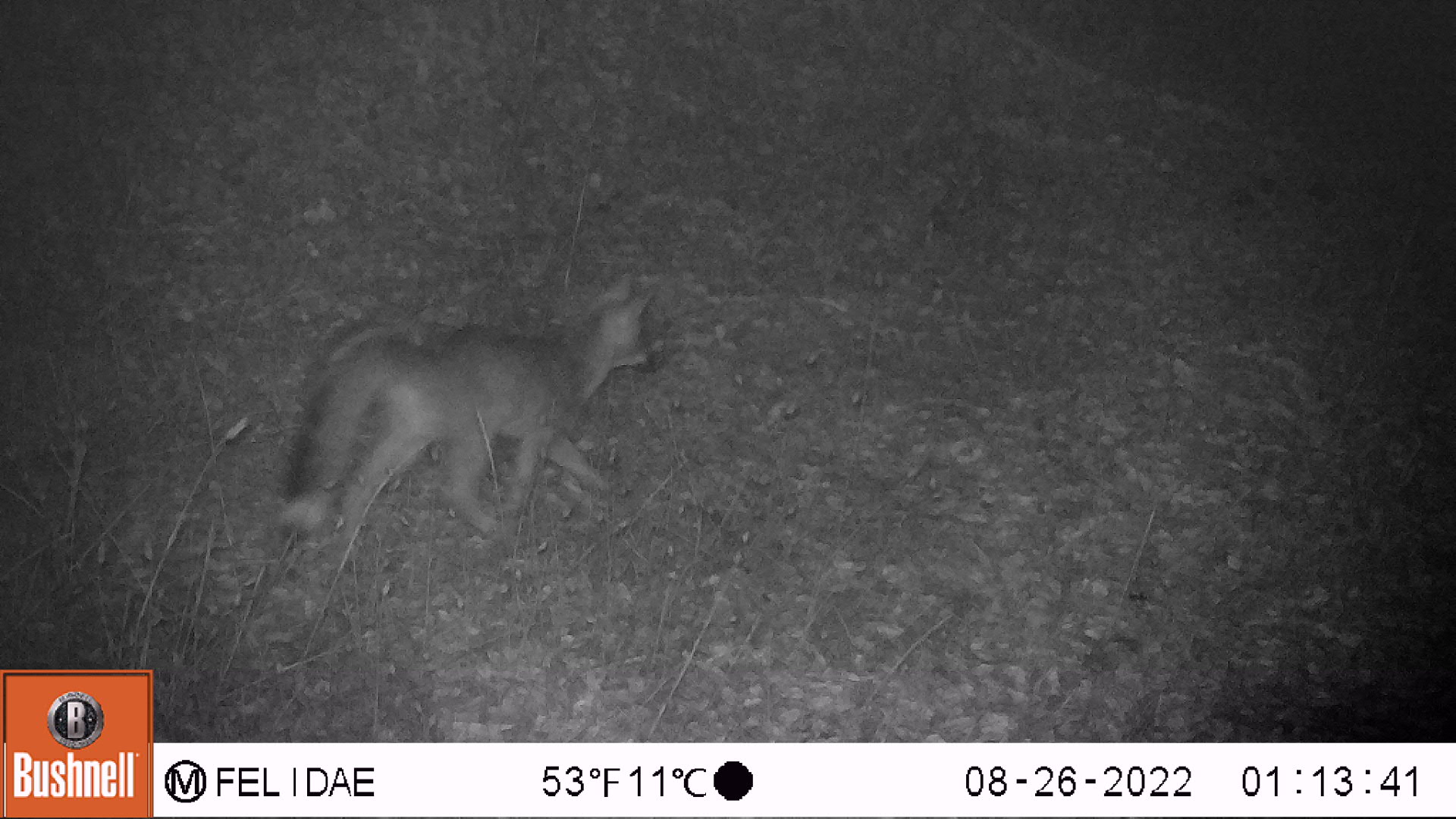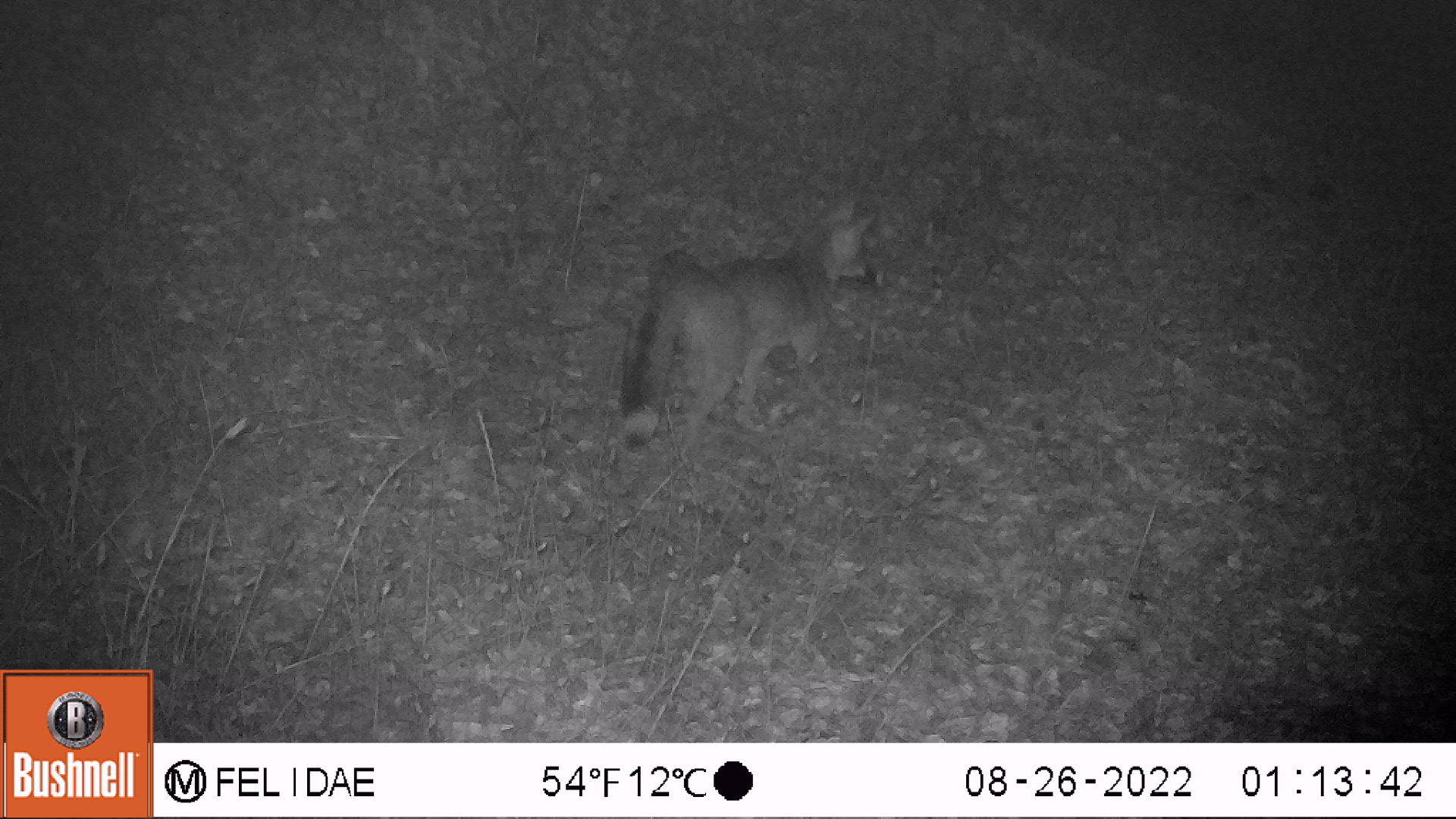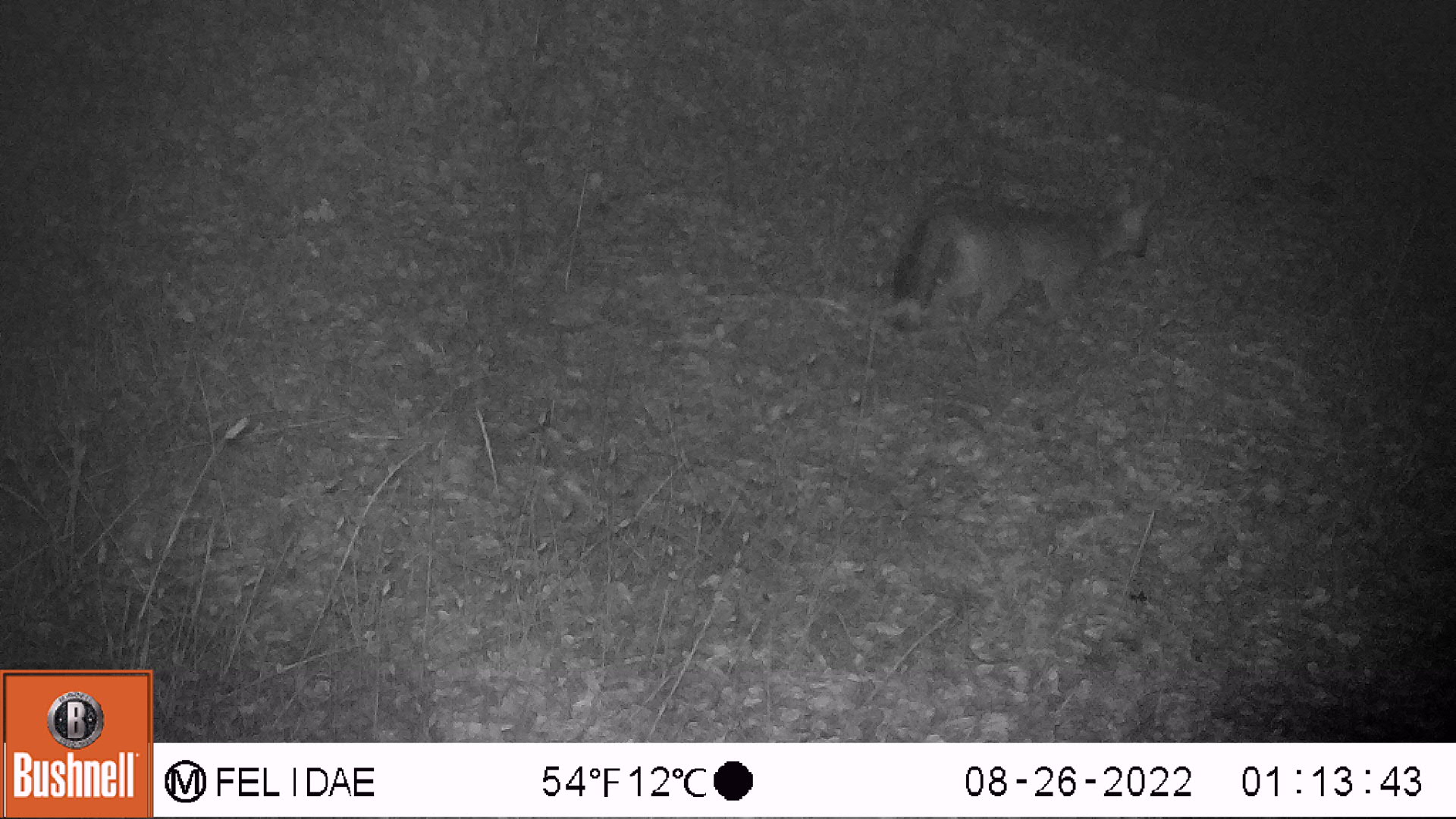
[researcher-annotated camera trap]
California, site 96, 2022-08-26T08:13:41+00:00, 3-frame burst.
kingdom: Animalia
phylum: Chordata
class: Mammalia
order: Carnivora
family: Canidae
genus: Urocyon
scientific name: Urocyon cinereoargenteus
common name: gray fox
Gray fox (Urocyon cinereoargenteus).